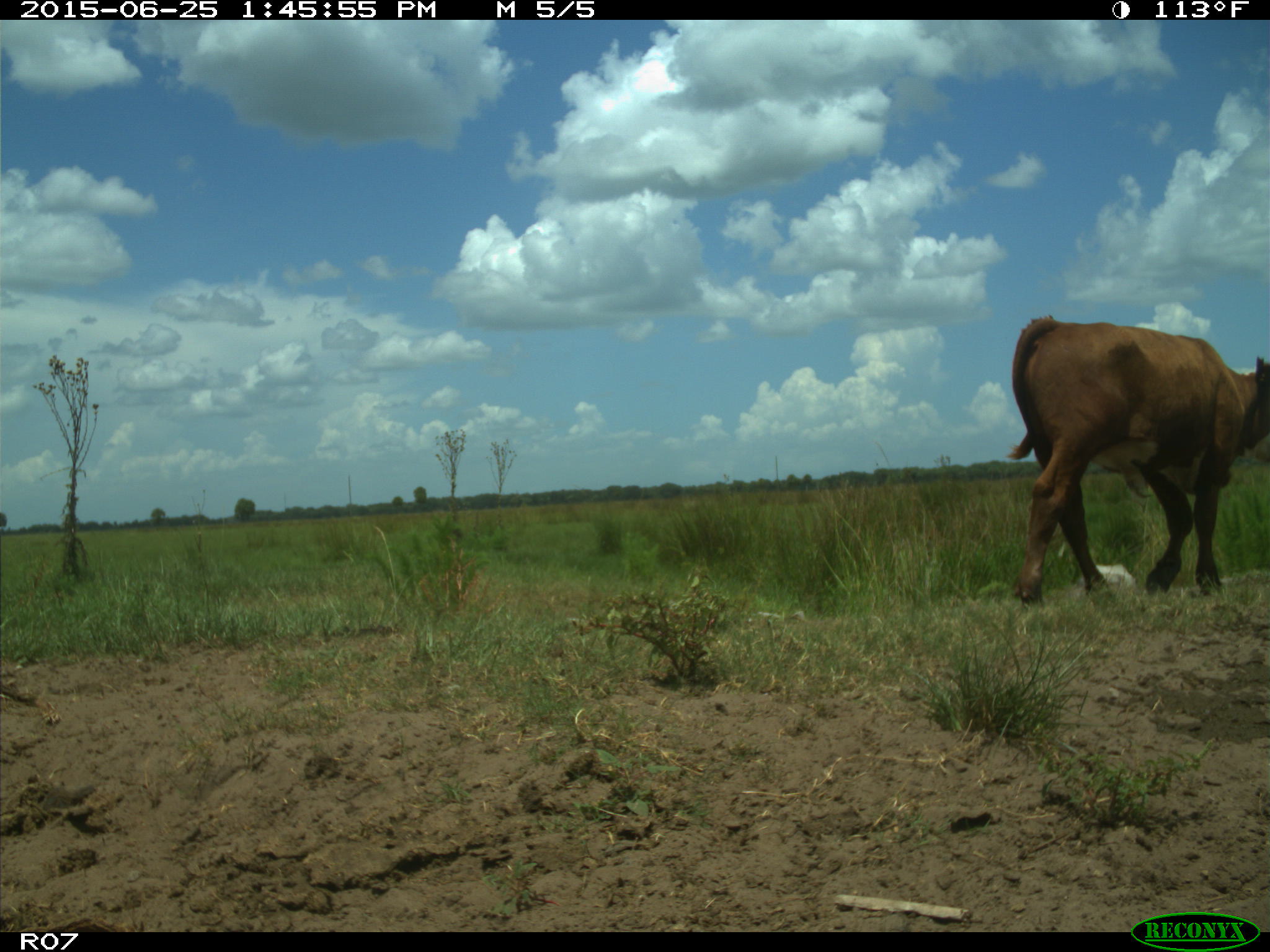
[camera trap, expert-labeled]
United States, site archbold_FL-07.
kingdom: Animalia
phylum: Chordata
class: Mammalia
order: Artiodactyla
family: Bovidae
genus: Bos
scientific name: Bos taurus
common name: domestic cow